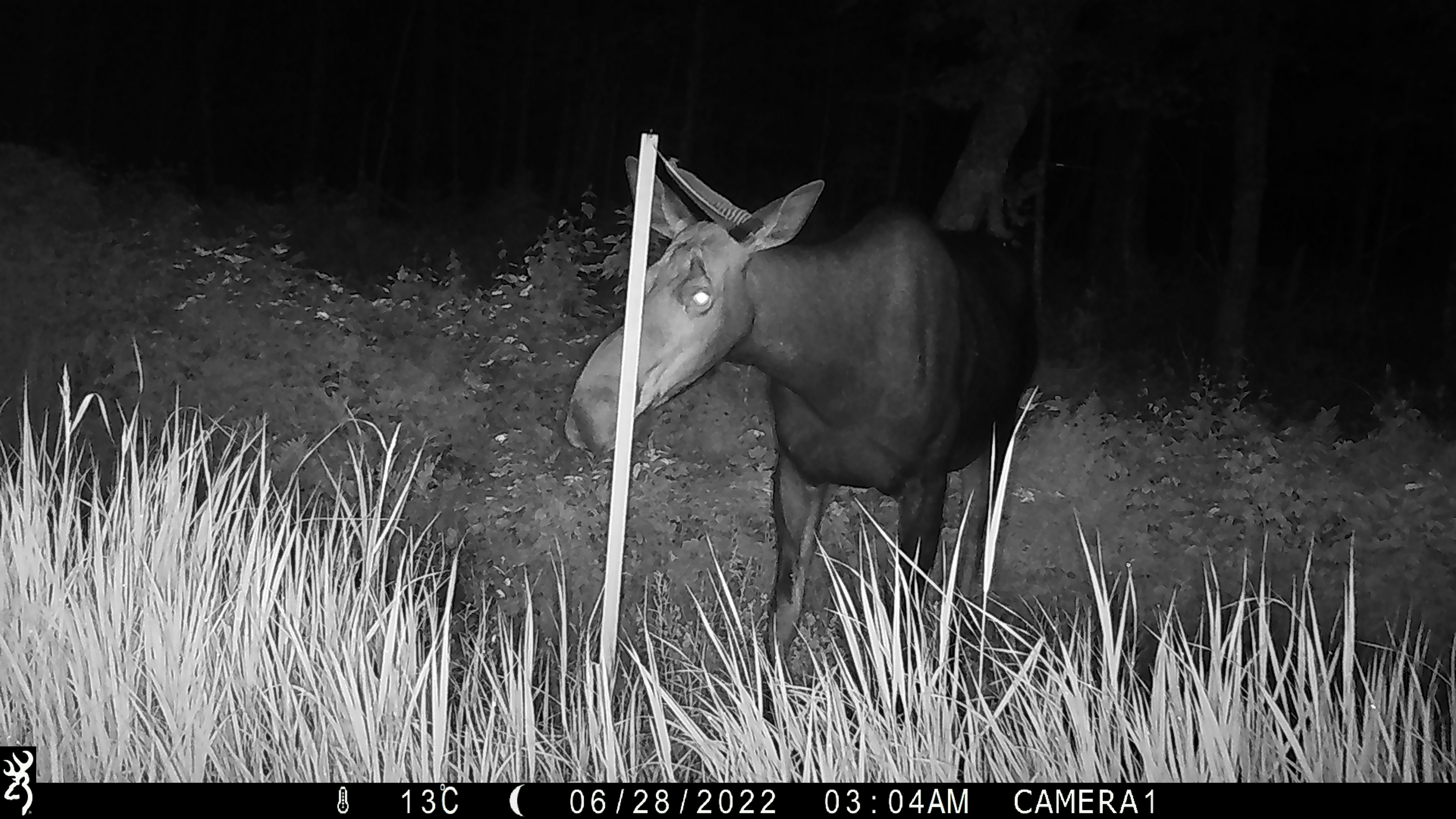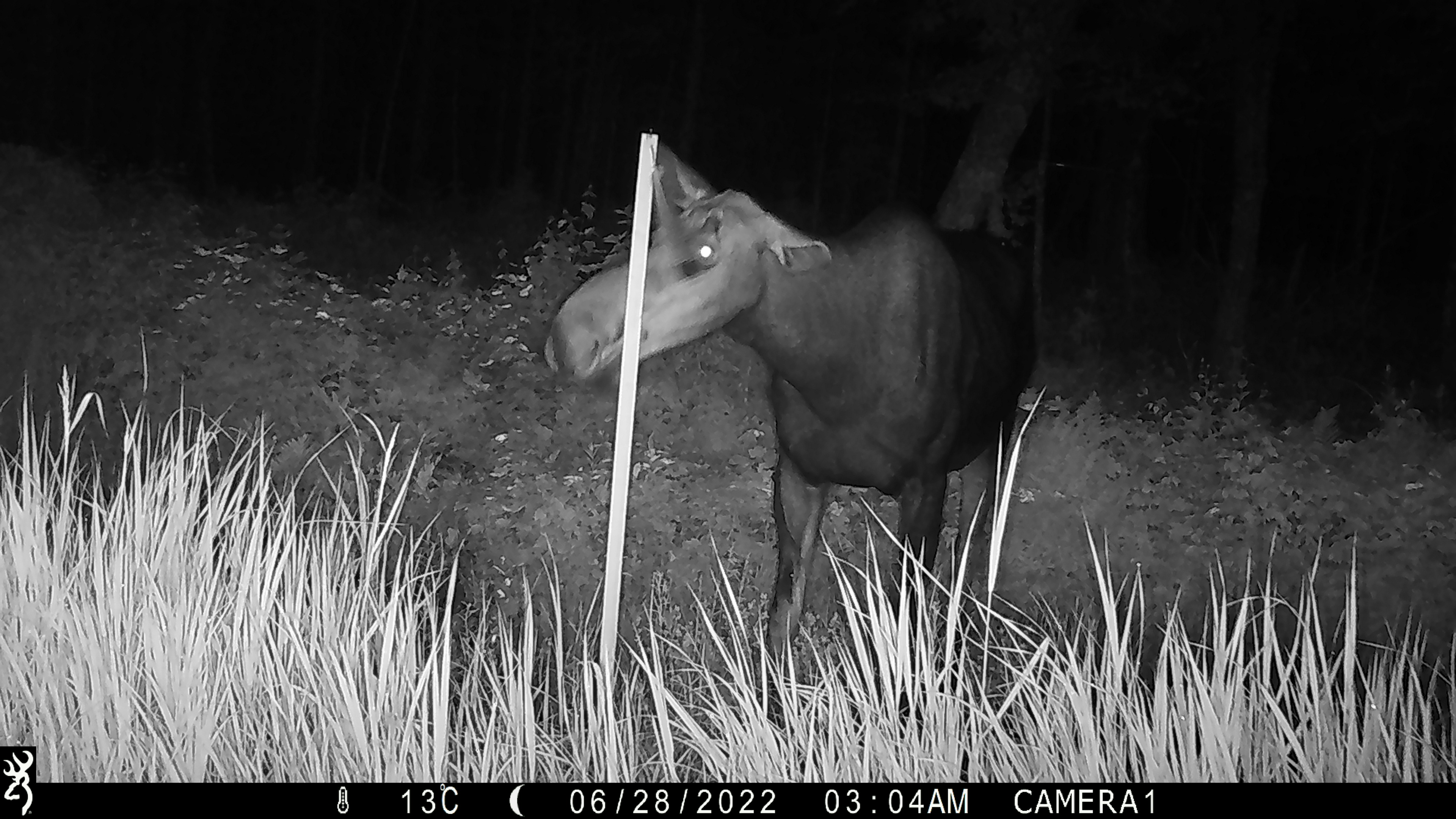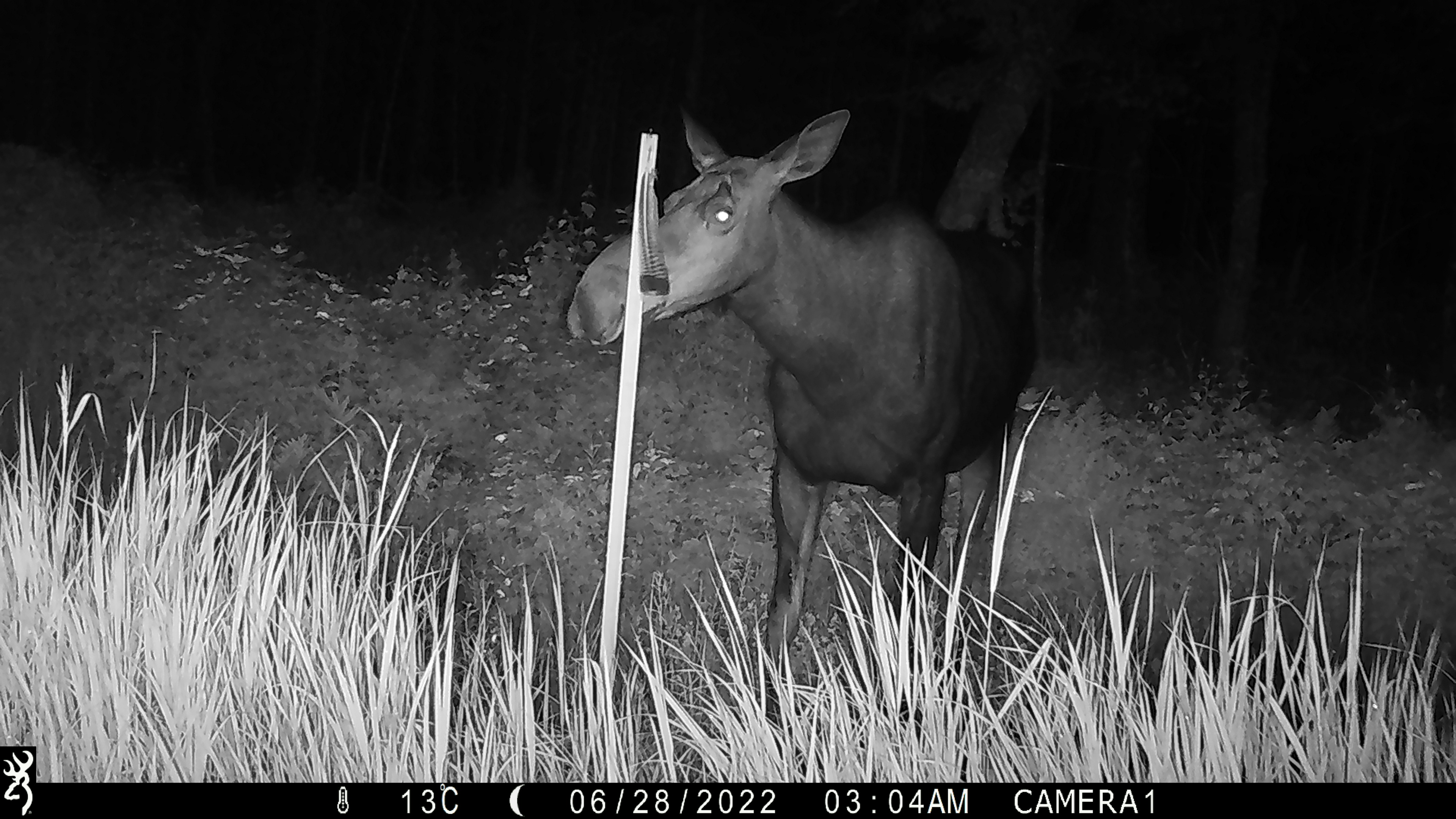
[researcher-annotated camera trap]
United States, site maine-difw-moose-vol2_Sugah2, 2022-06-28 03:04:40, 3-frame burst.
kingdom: Animalia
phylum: Chordata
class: Mammalia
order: Artiodactyla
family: Cervidae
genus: Alces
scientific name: Alces alces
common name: moose